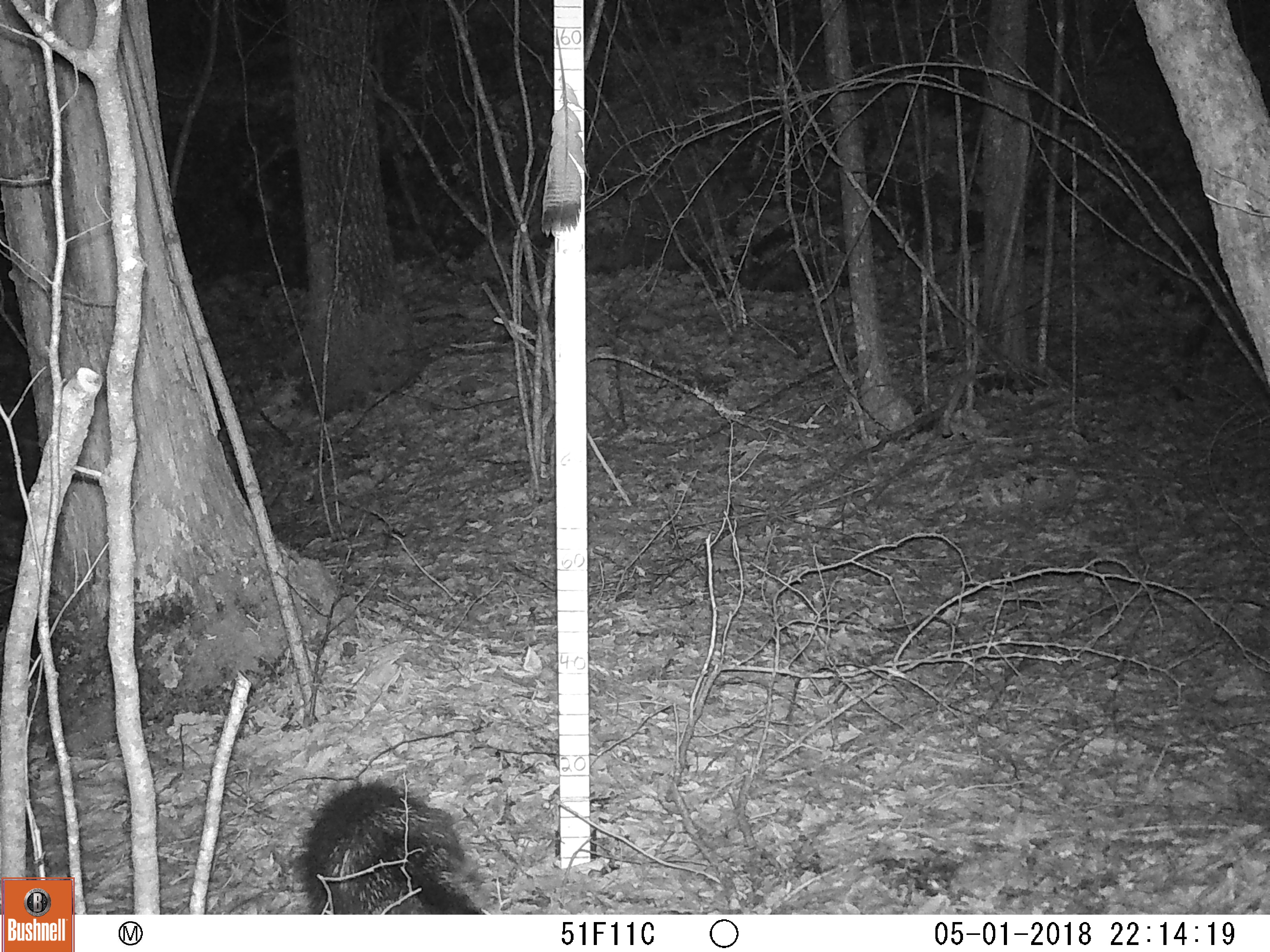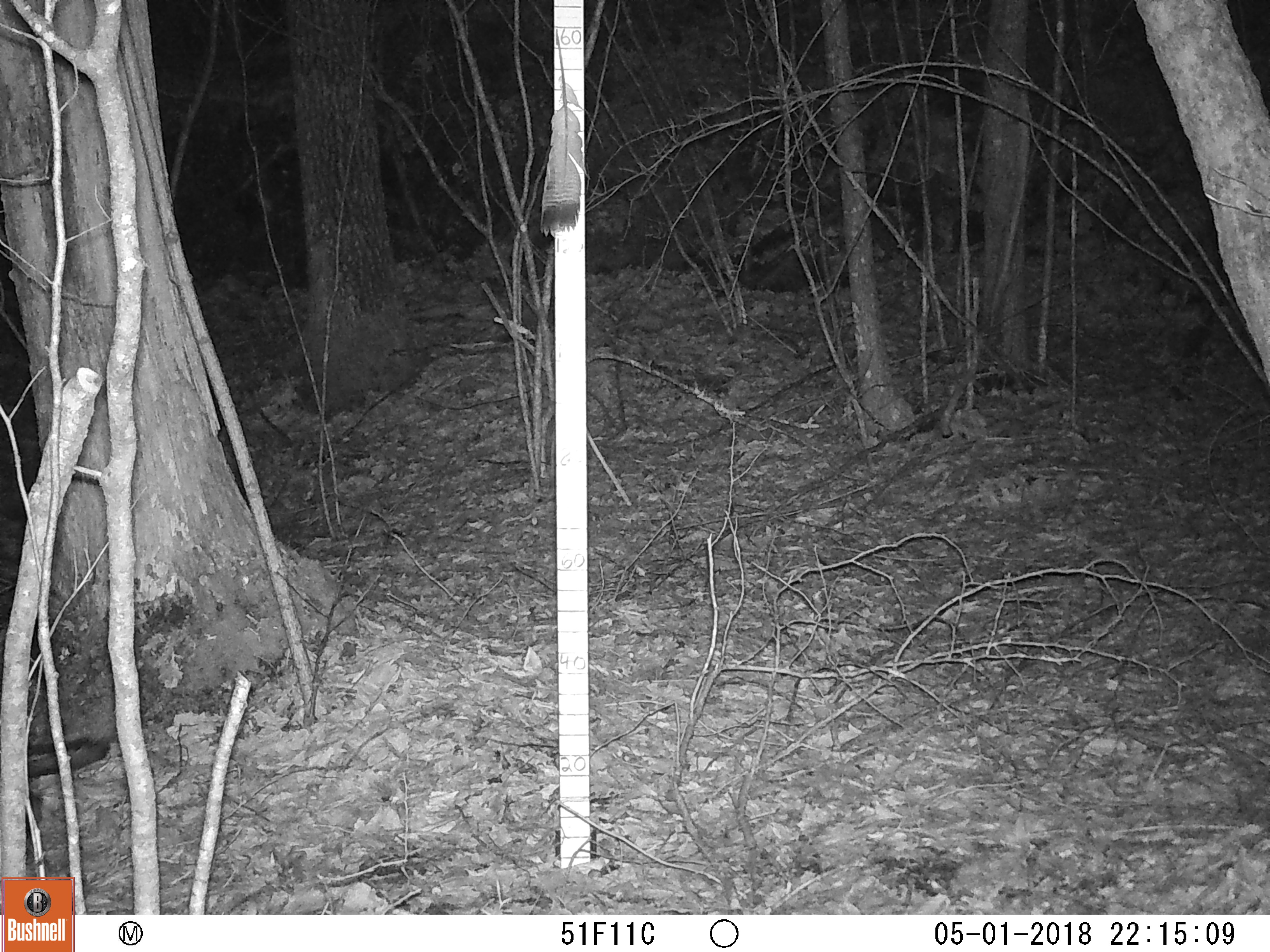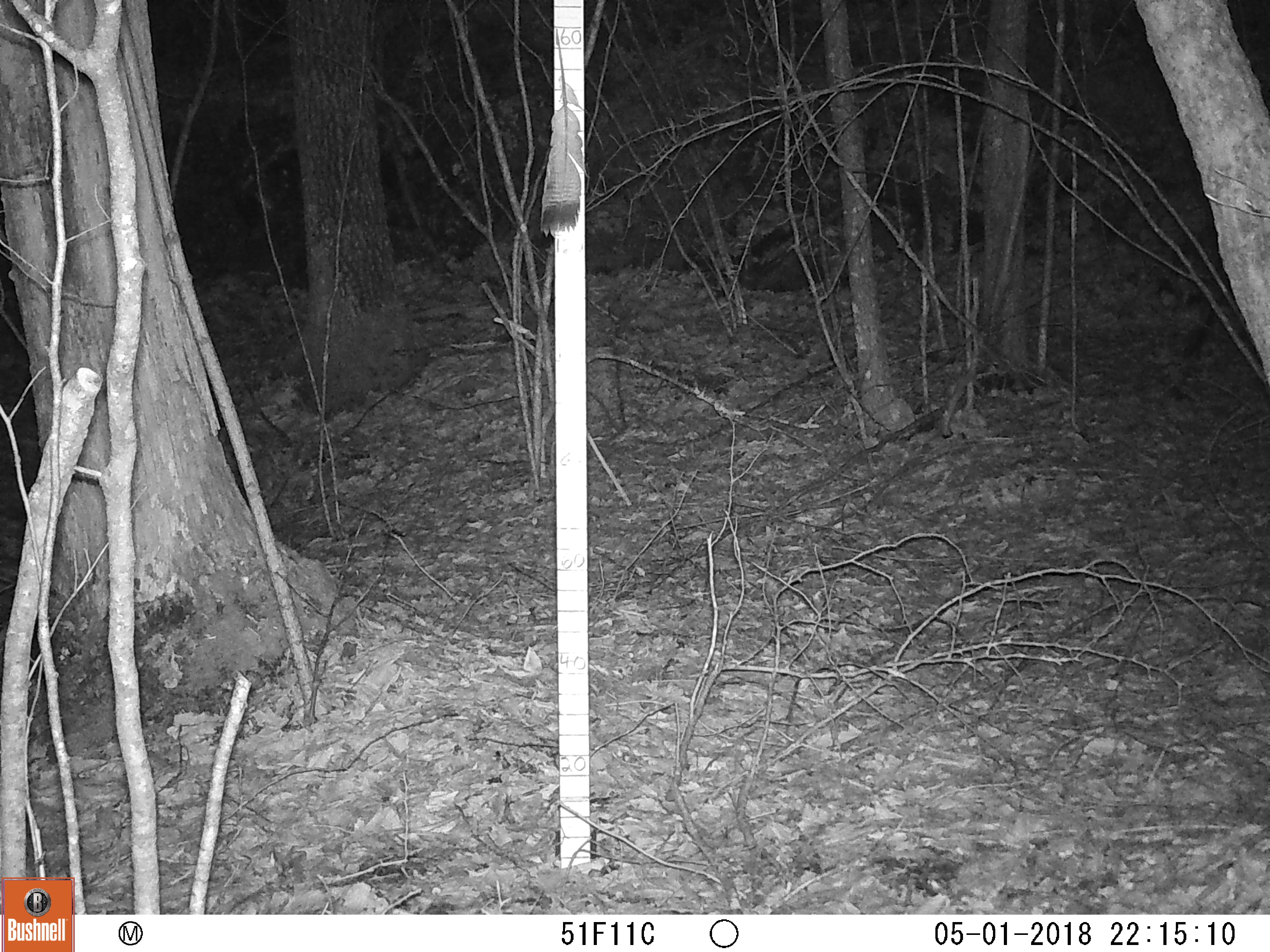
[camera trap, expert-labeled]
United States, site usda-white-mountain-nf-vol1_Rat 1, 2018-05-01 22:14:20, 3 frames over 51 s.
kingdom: Animalia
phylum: Chordata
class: Mammalia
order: Rodentia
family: Erethizontidae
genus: Erethizon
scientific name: Erethizon dorsatum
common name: porcupine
Porcupine (Erethizon dorsatum).